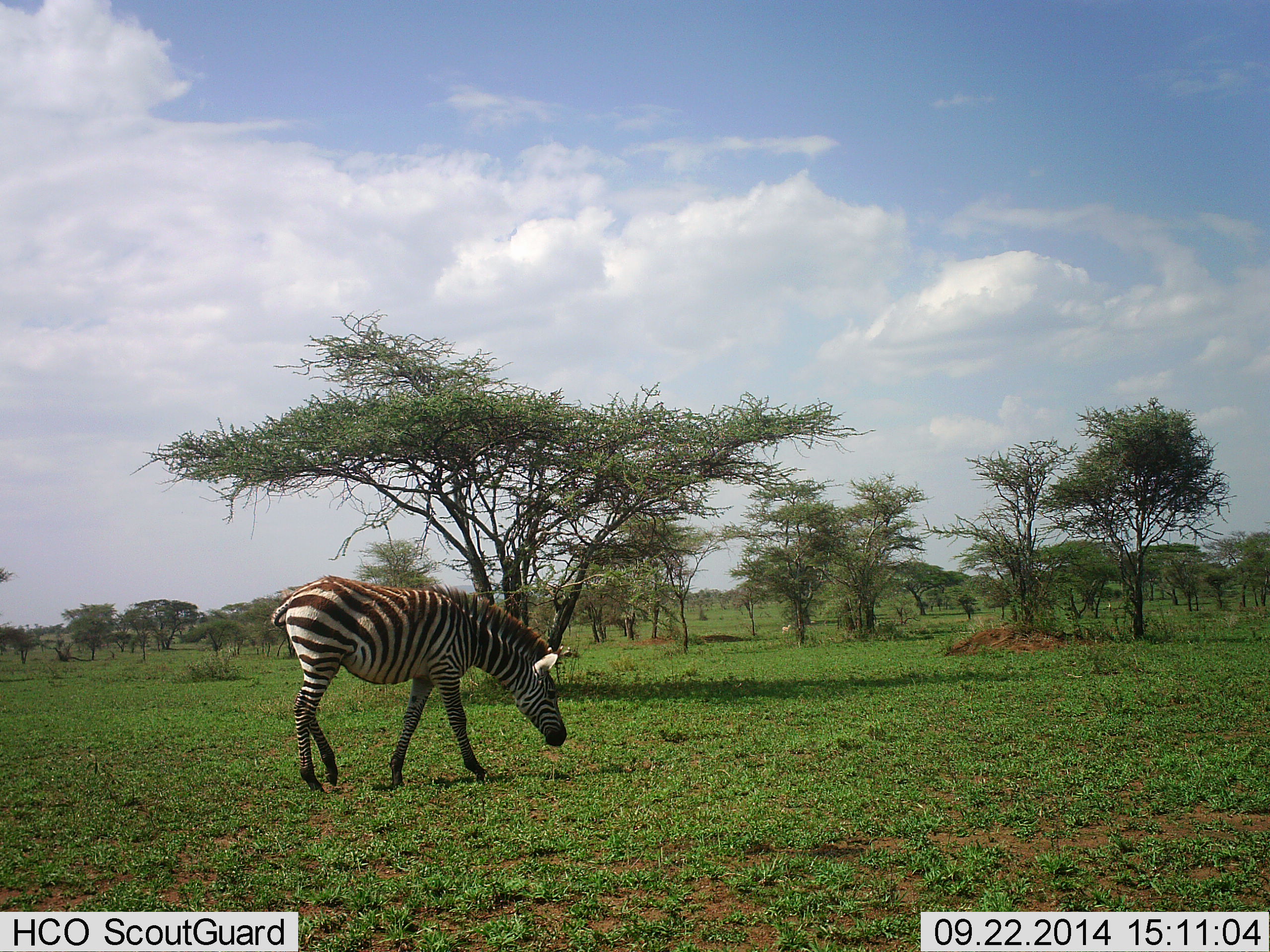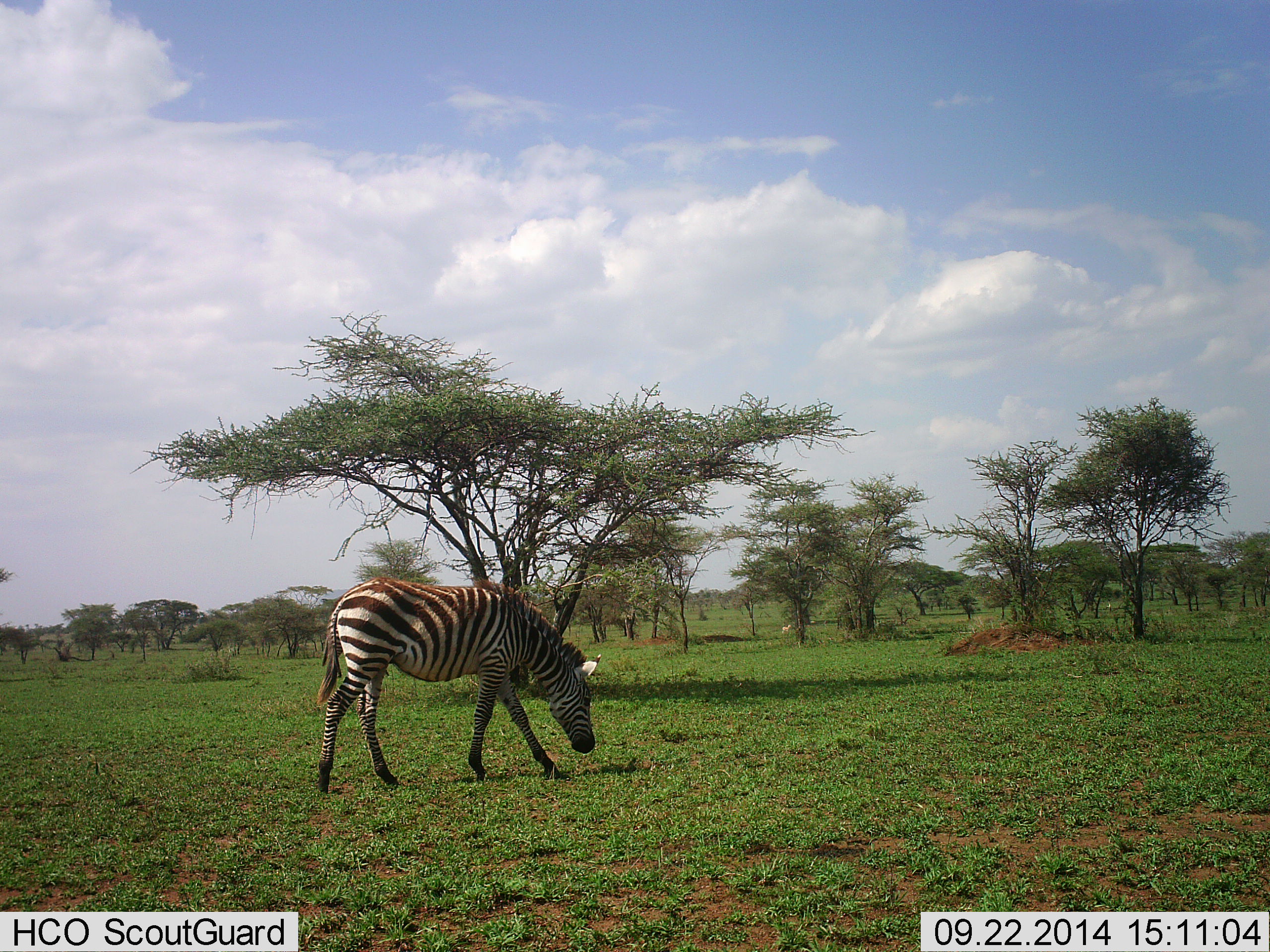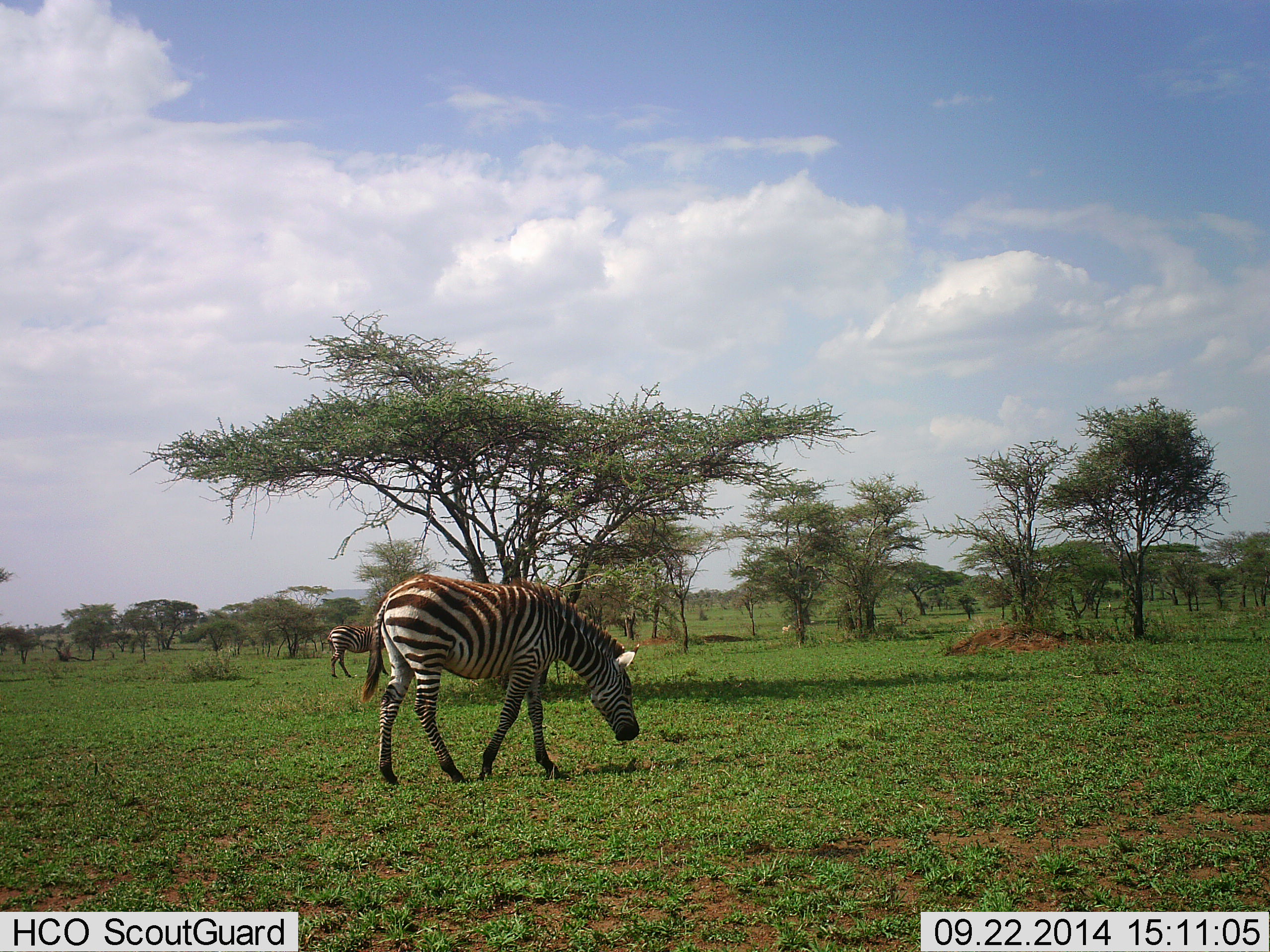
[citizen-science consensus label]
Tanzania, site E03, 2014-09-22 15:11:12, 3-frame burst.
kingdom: Animalia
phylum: Chordata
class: Mammalia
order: Perissodactyla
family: Equidae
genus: Equus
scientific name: Equus quagga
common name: plains zebra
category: zebra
Zebra (plains zebra) (Equus quagga), count 1. Behavior (volunteer vote fractions): standing 20%, resting 0%, moving 50%, interacting 0%. Young present (vote fraction): 0%. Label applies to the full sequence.